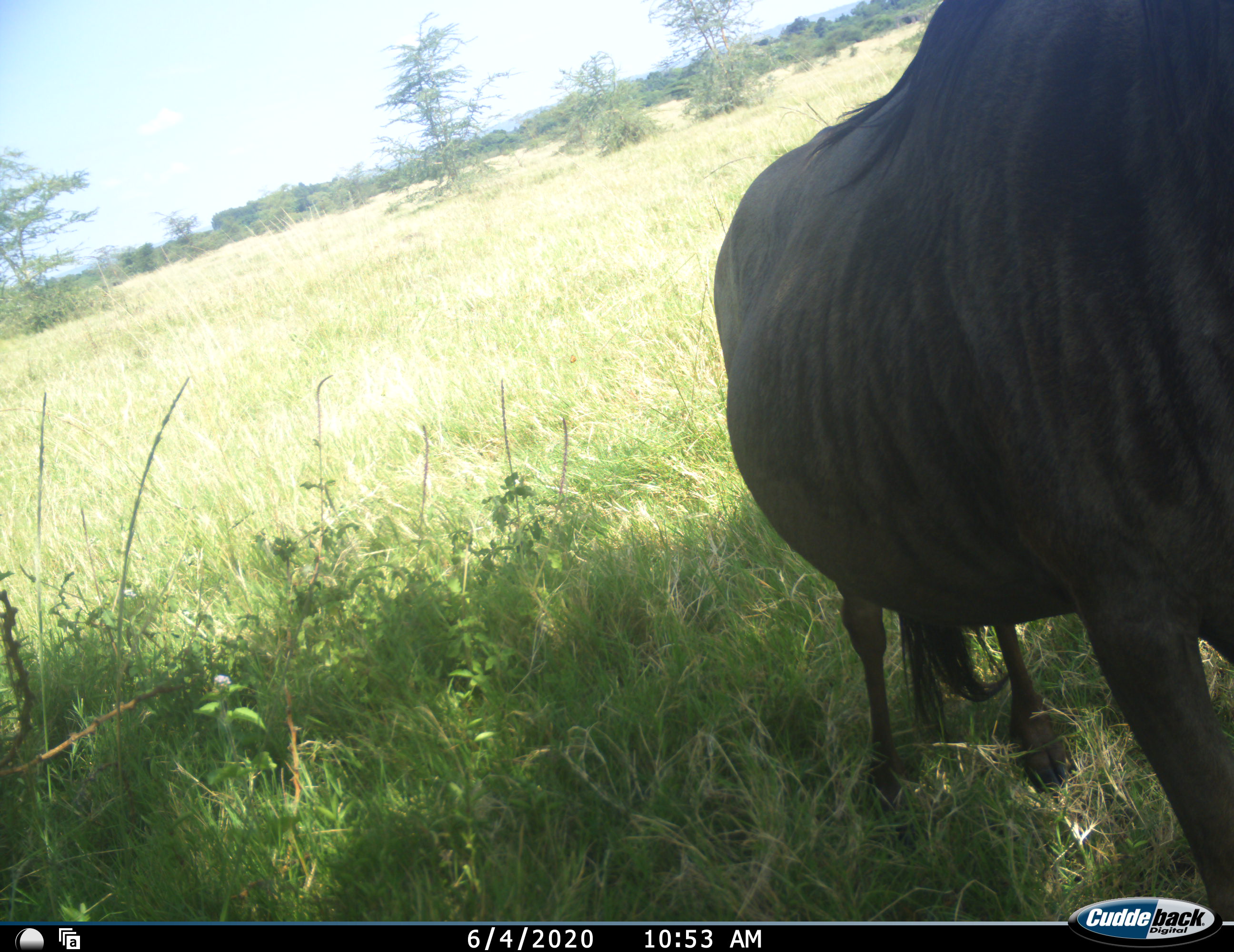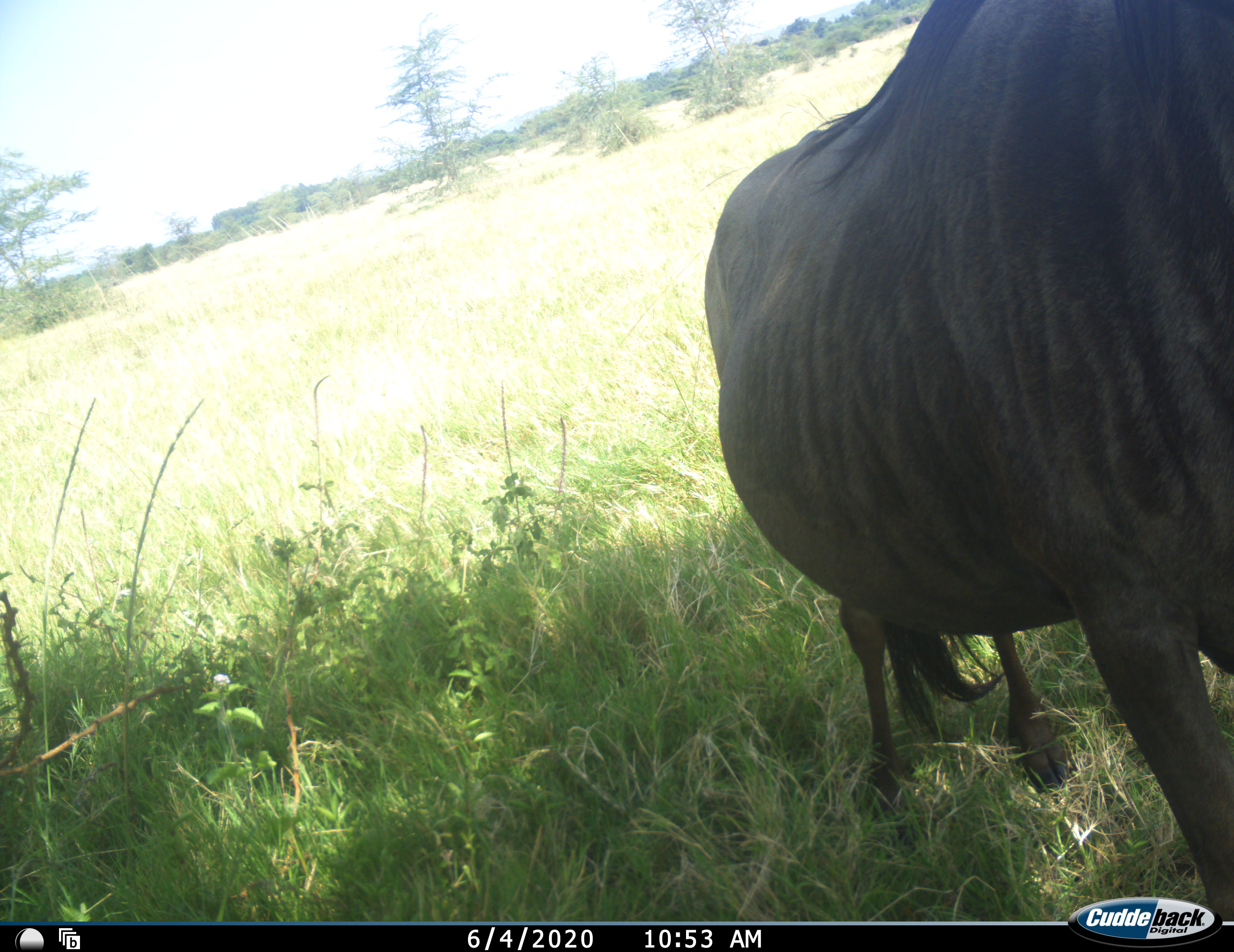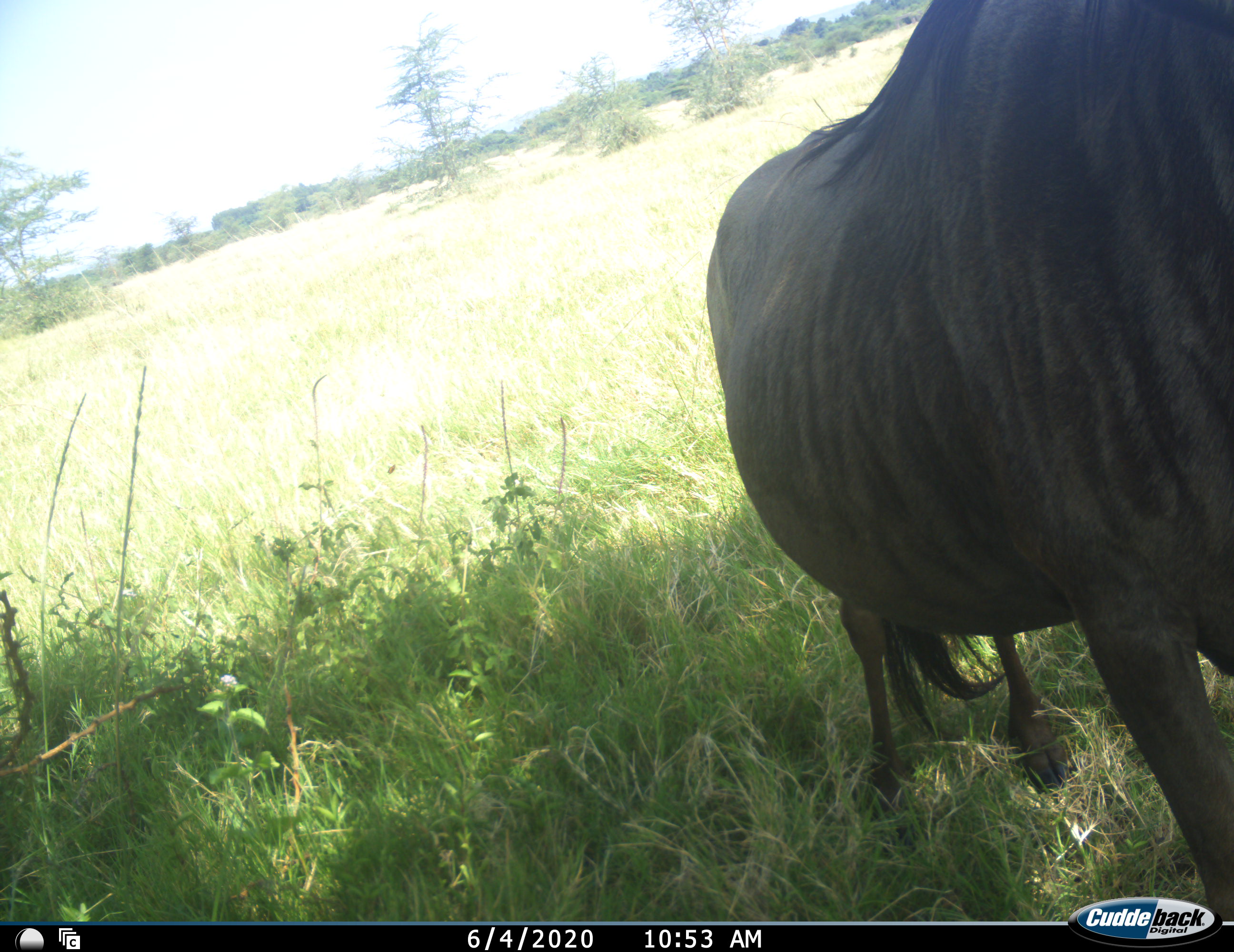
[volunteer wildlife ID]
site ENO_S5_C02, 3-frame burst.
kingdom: Animalia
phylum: Chordata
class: Mammalia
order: Artiodactyla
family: Bovidae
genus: Connochaetes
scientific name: Connochaetes taurinus taurinus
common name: blue wildebeest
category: wildebeestblue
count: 1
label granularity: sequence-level